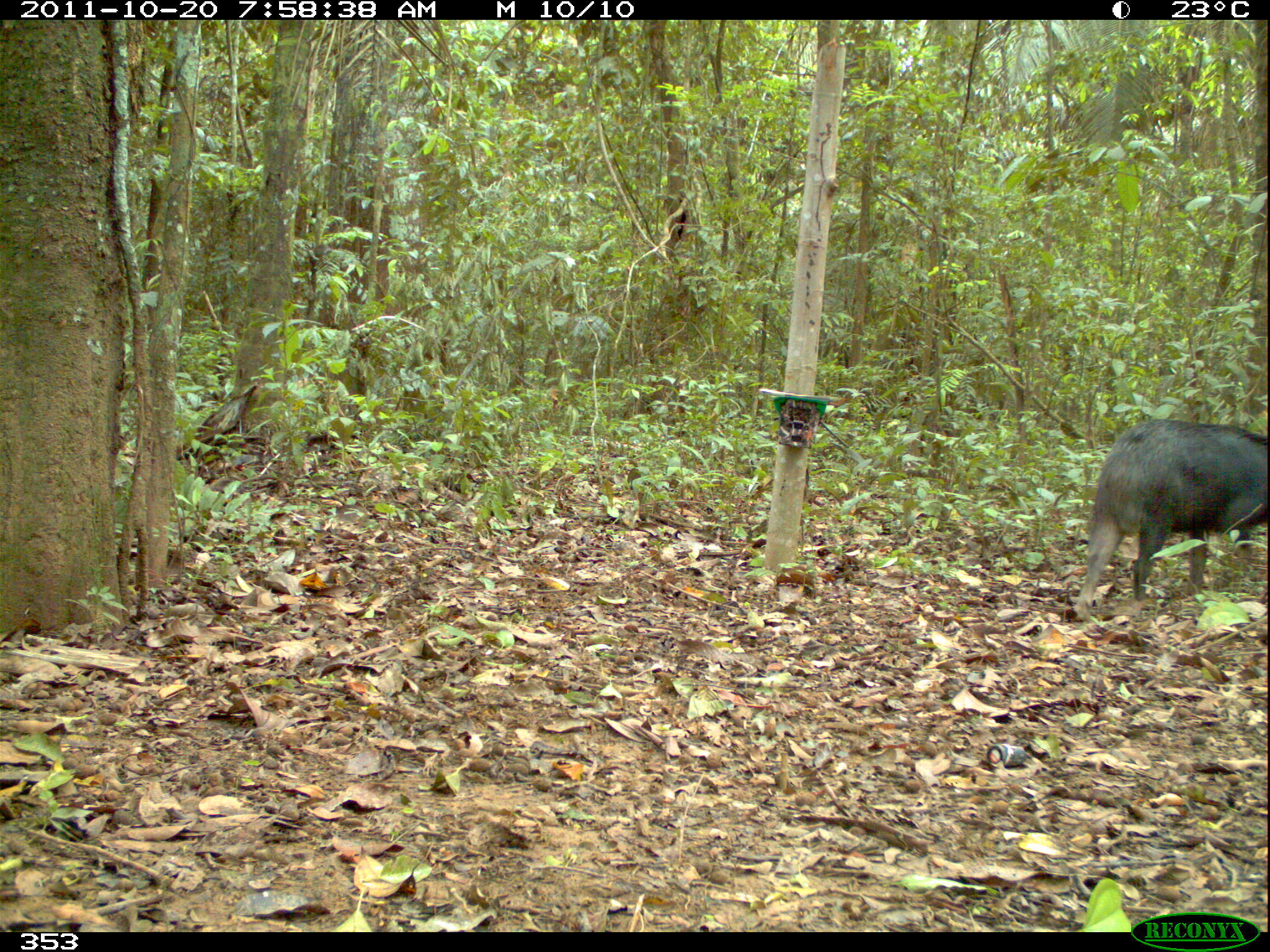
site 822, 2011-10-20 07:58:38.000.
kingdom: Animalia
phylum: Chordata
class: Mammalia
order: Artiodactyla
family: Tayassuidae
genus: Tayassu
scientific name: Tayassu pecari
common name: white-lipped peccary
Tayassu pecari (white-lipped peccary).